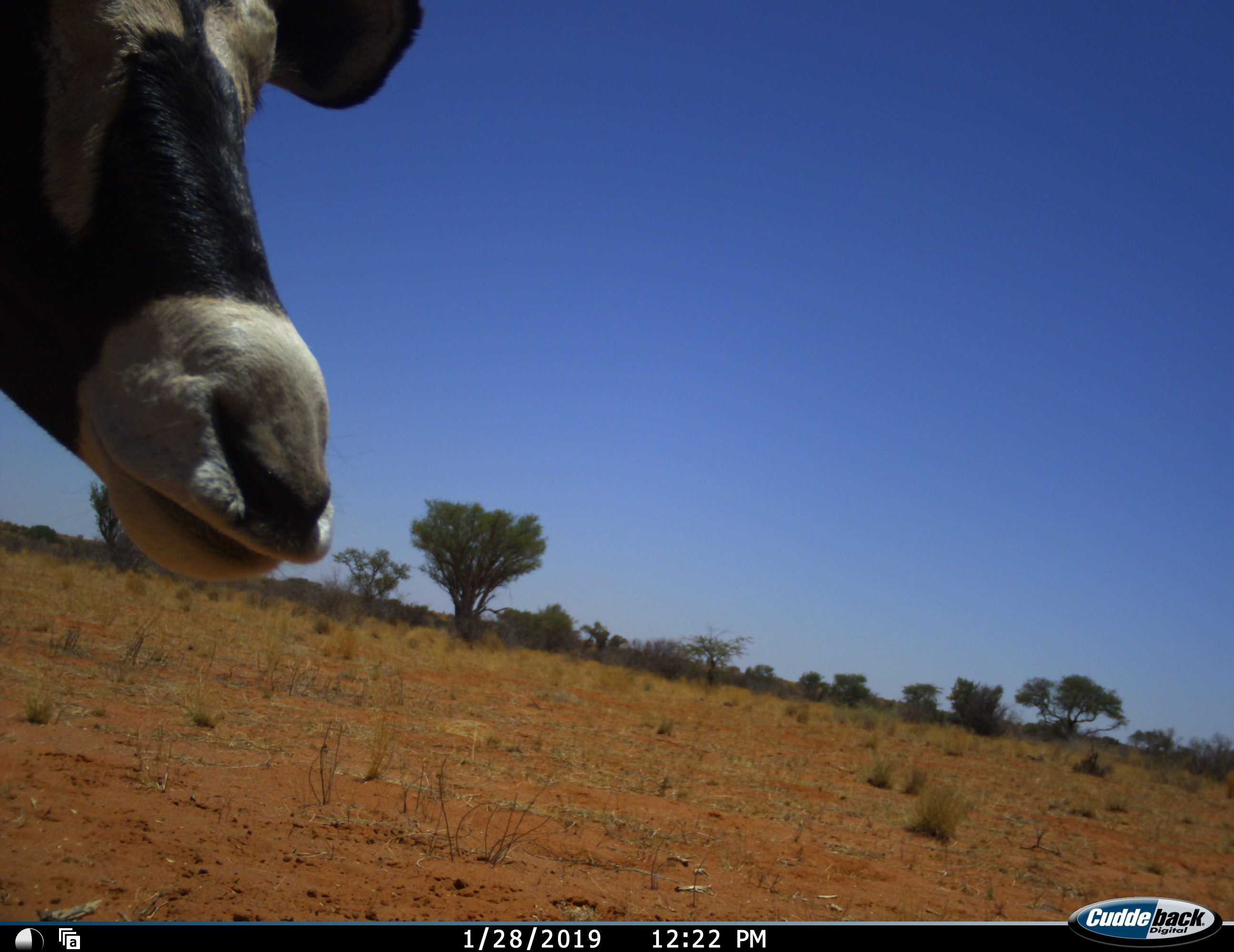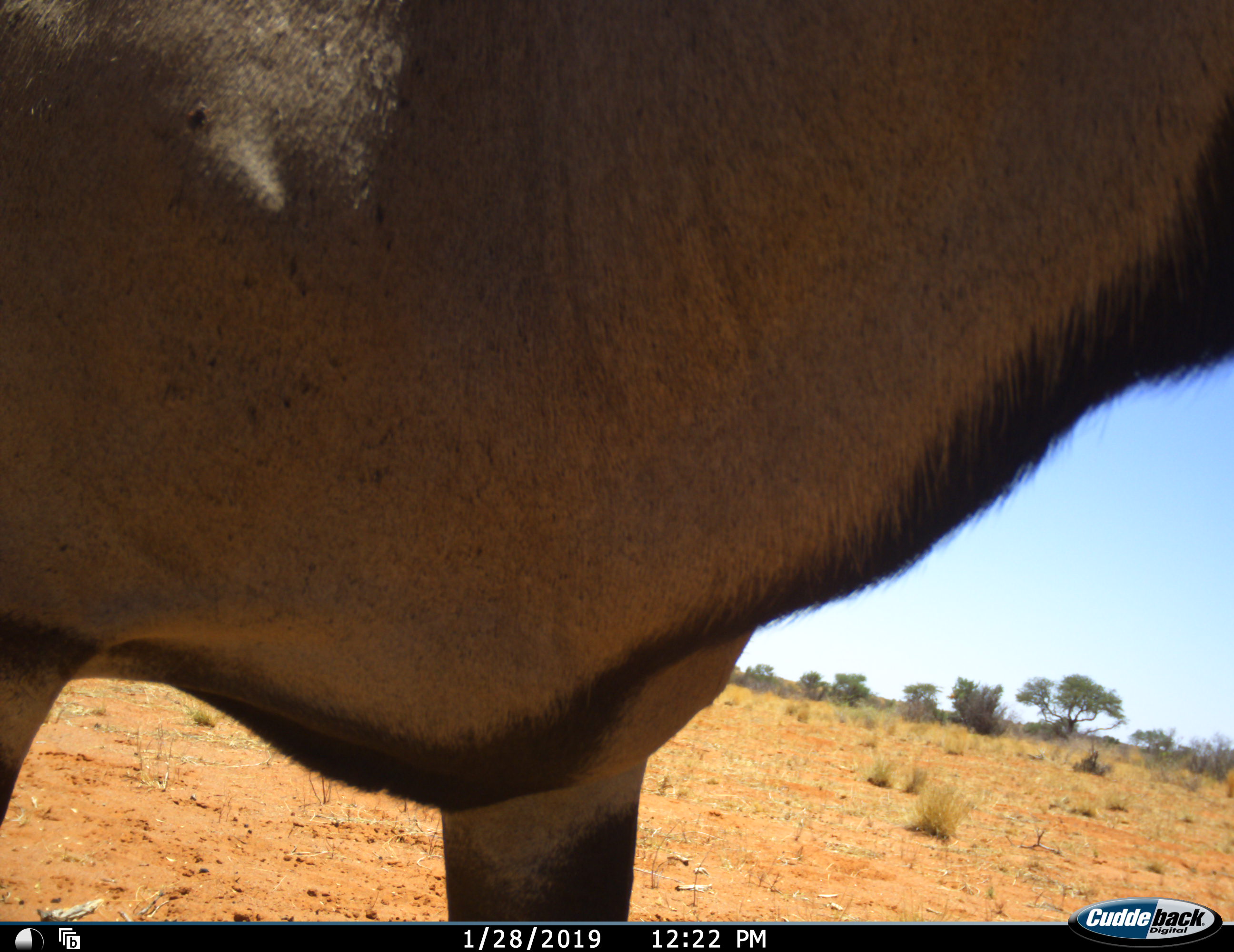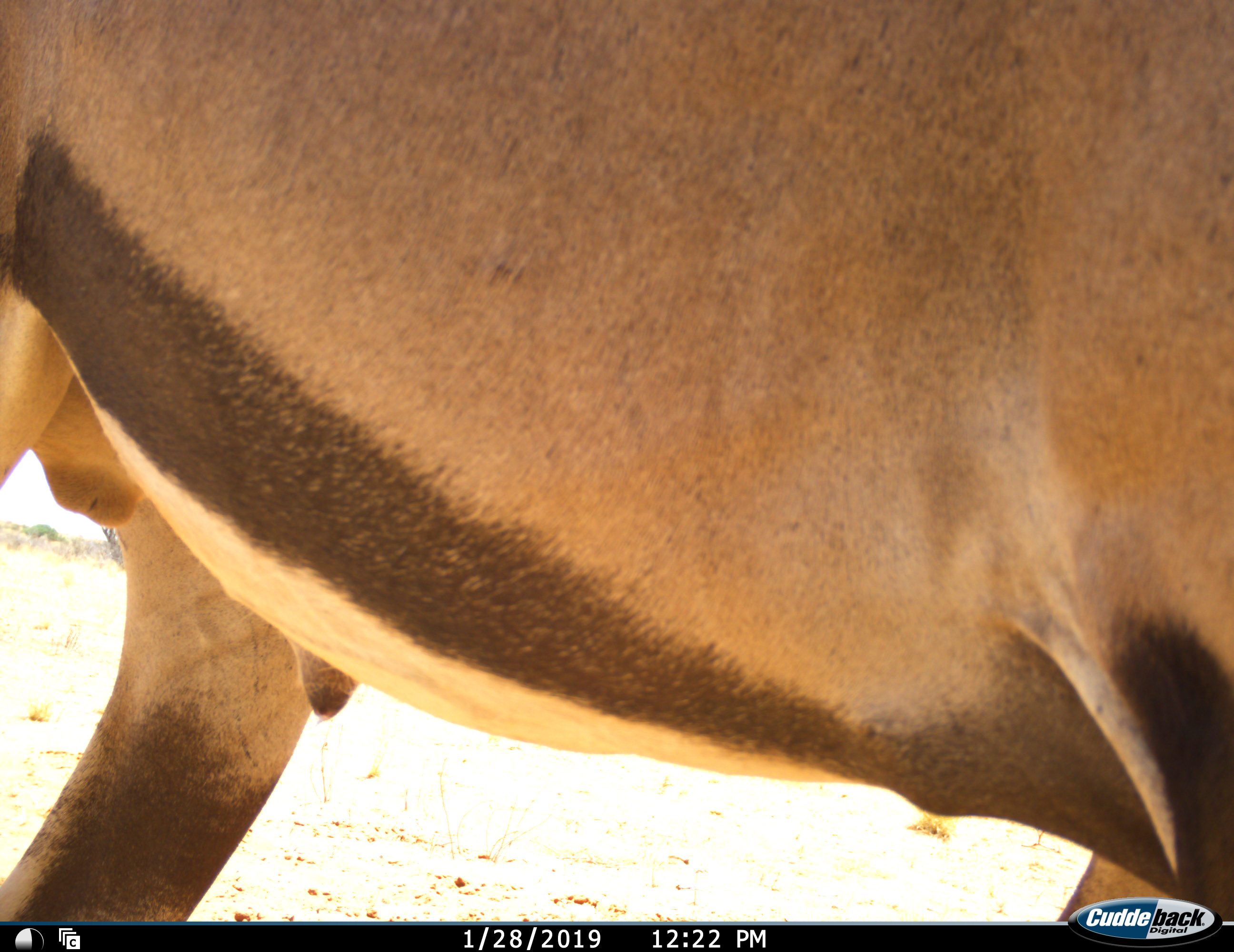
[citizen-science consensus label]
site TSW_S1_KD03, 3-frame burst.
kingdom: Animalia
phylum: Chordata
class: Mammalia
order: Artiodactyla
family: Bovidae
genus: Oryx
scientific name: Oryx gazella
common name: gemsbok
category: oryx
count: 1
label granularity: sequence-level